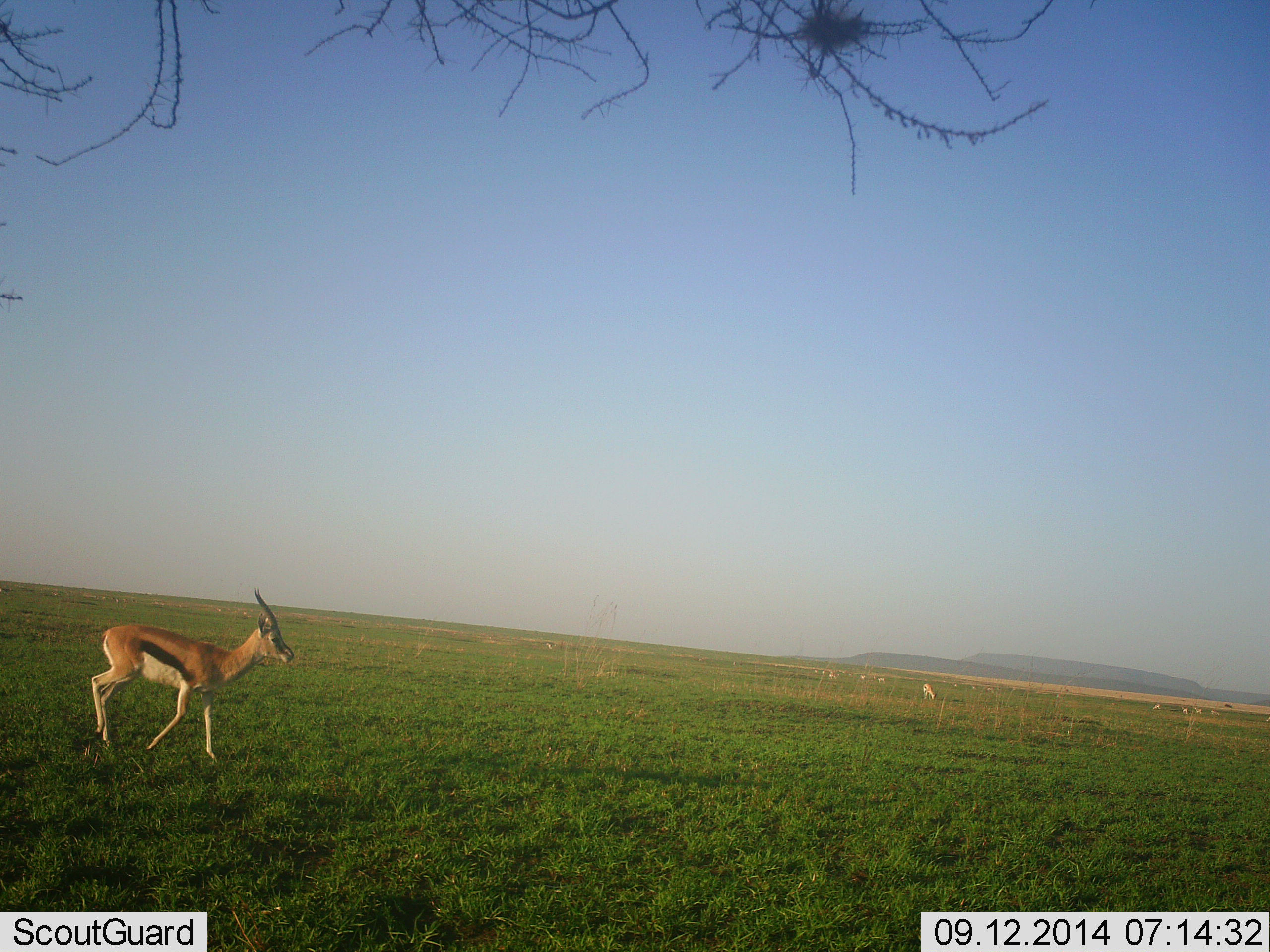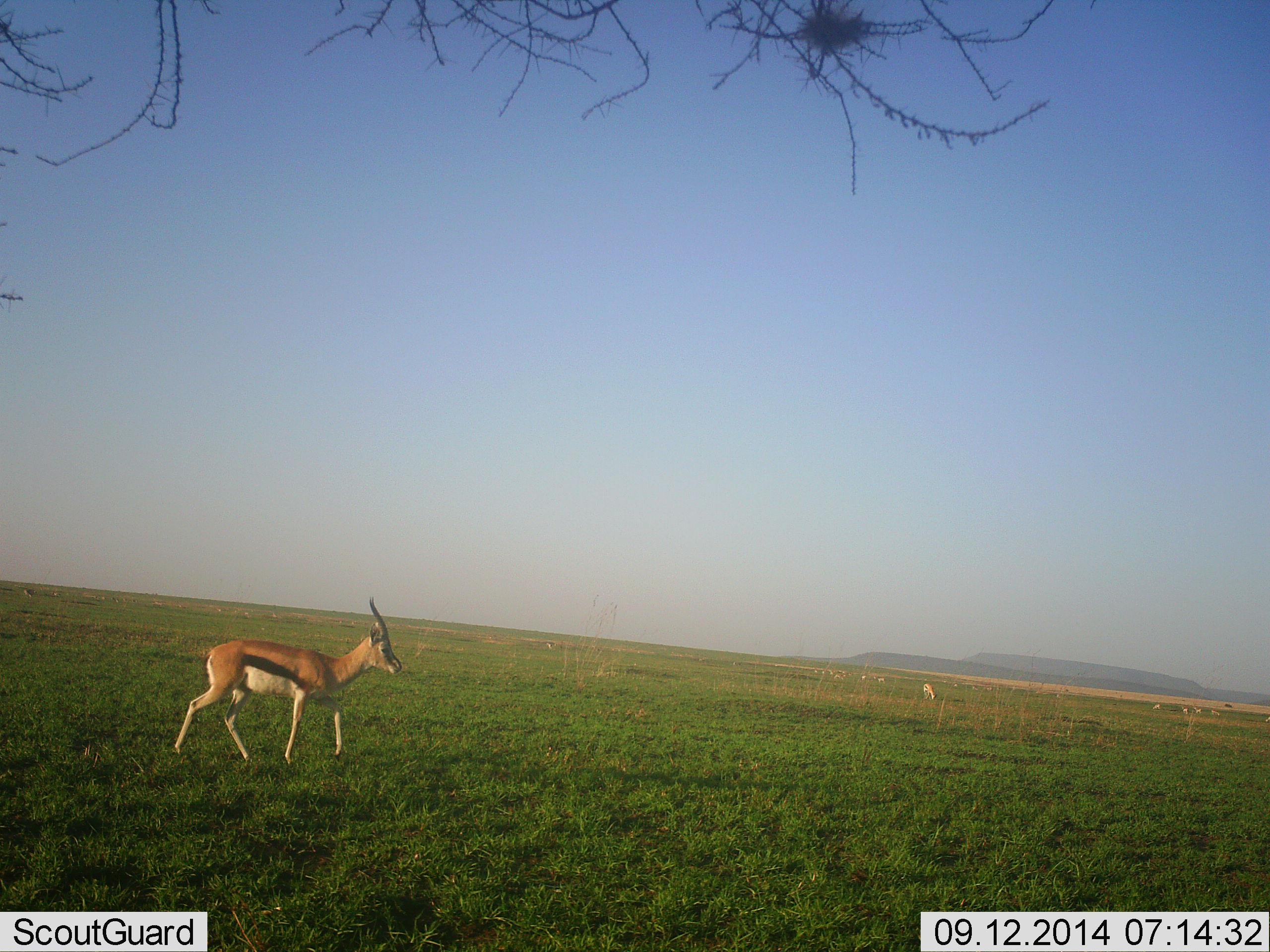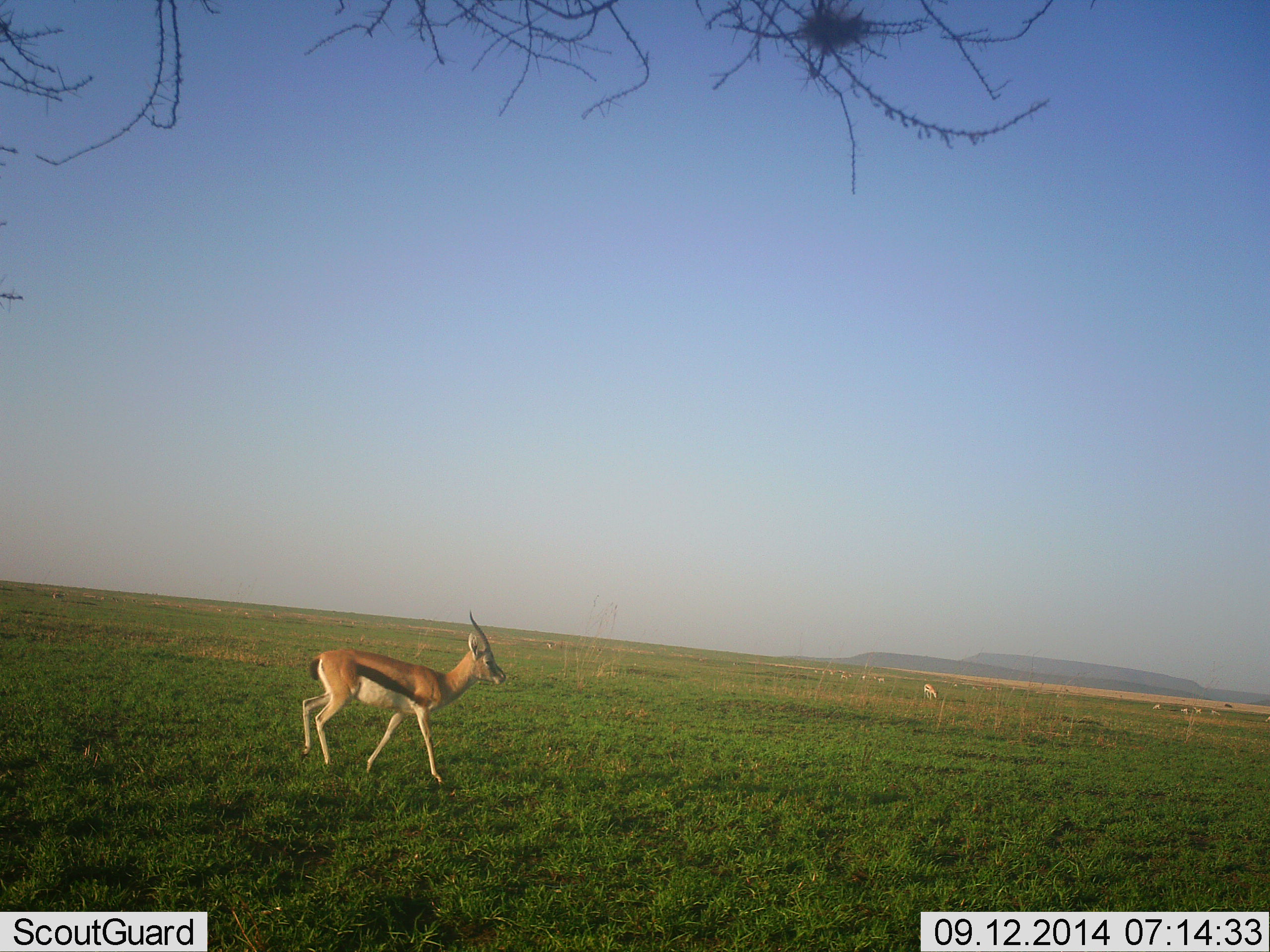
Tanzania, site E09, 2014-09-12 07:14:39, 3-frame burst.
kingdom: Animalia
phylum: Chordata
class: Mammalia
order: Artiodactyla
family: Bovidae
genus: Eudorcas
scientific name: Eudorcas thomsonii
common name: thomson's gazelle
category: gazellethomsons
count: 2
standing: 45%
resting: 9%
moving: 100%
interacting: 0%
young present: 0%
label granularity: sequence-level